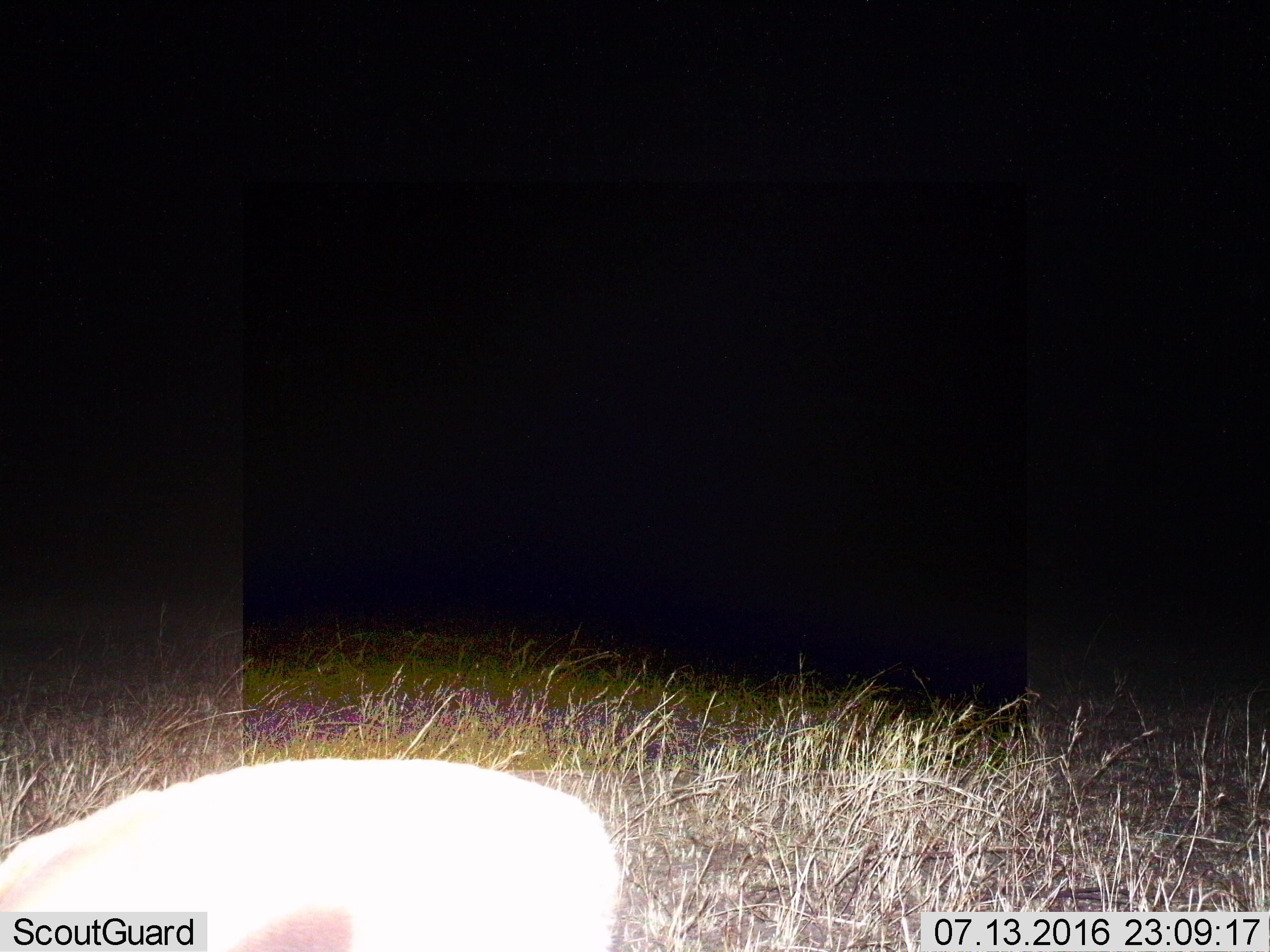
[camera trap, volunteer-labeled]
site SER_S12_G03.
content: unidentified animal